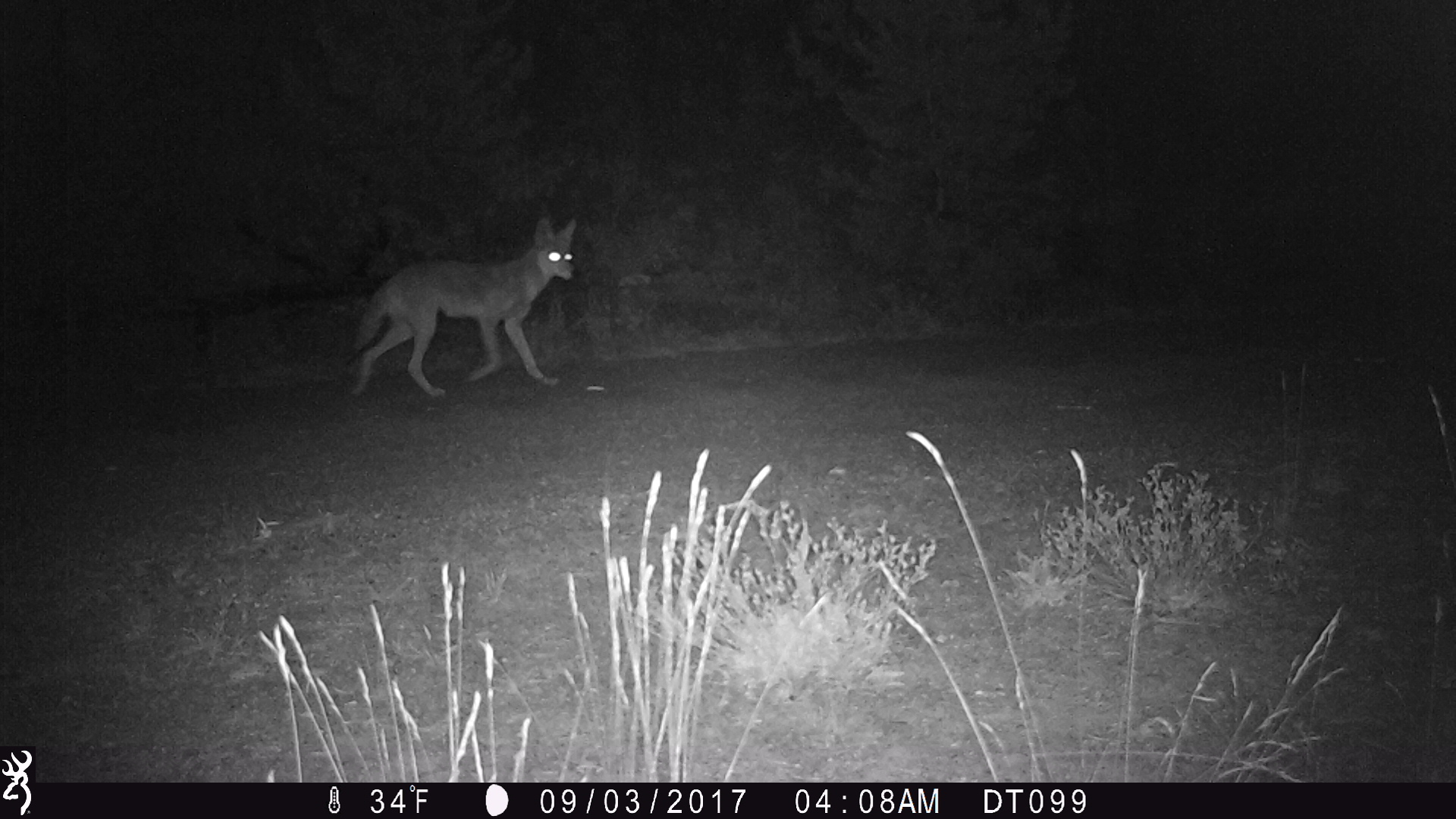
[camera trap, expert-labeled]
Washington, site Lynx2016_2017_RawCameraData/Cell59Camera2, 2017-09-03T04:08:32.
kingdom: Animalia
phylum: Chordata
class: Mammalia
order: Carnivora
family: Canidae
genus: Canis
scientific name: Canis latrans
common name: coyote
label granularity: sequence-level